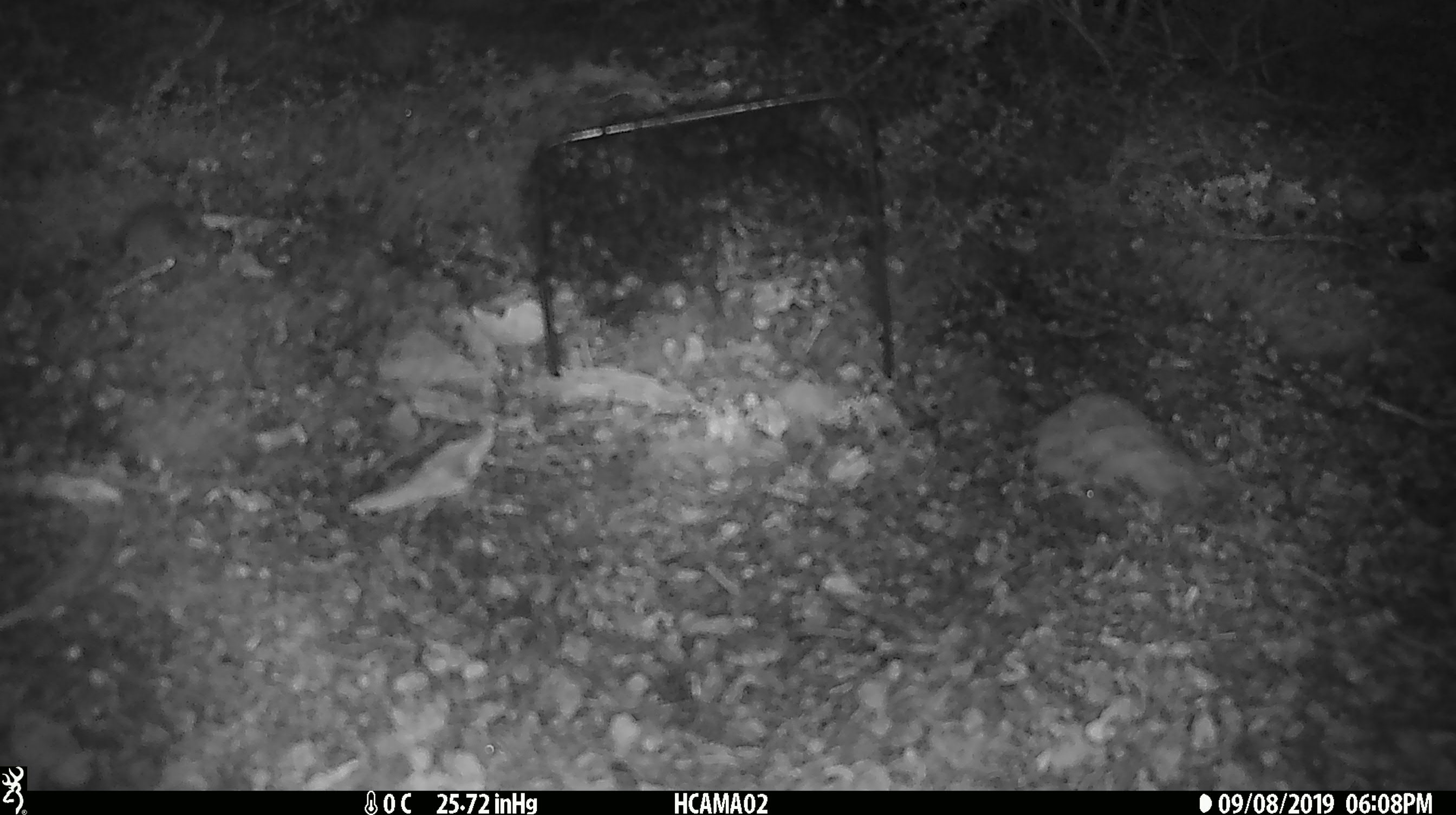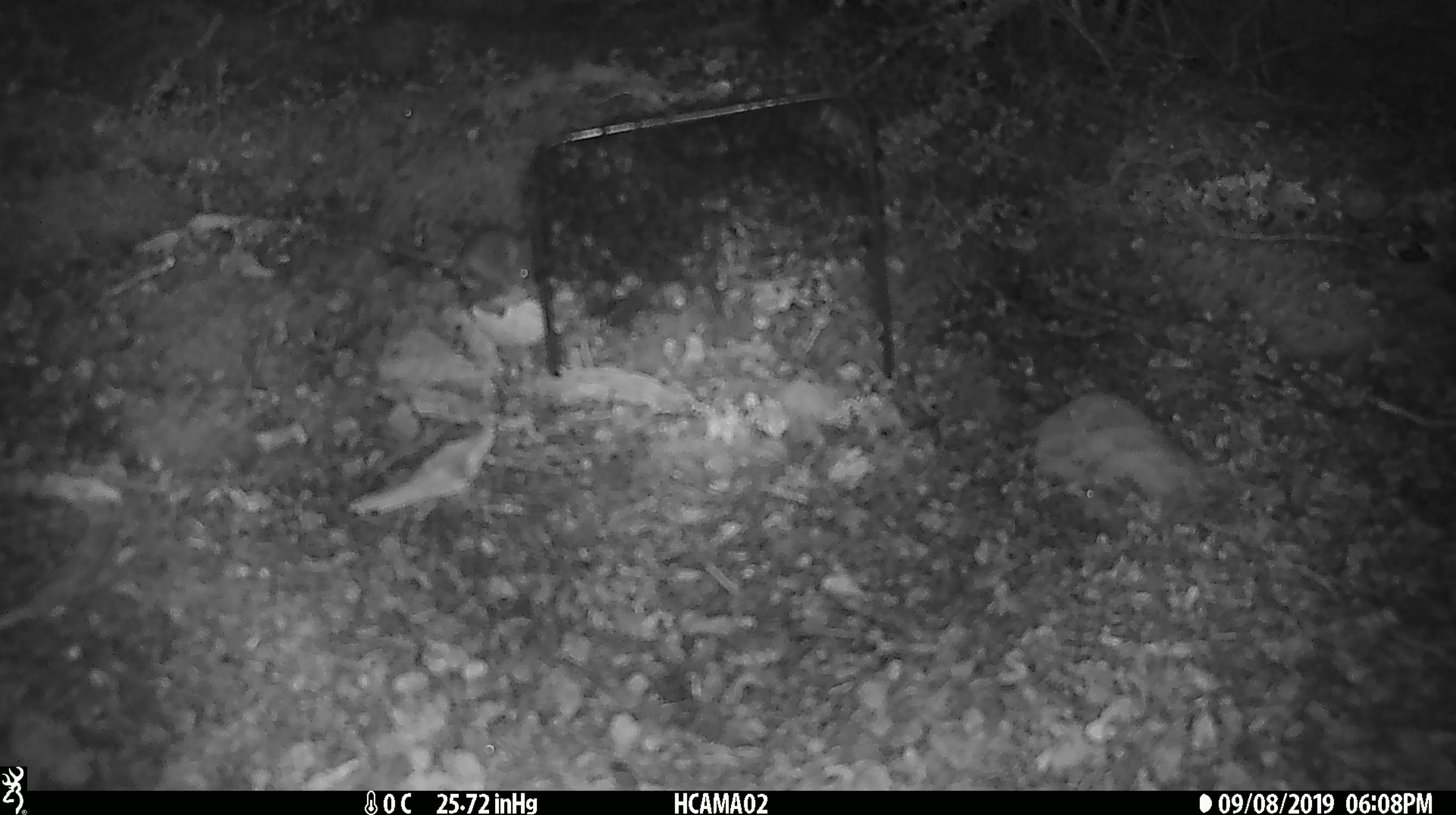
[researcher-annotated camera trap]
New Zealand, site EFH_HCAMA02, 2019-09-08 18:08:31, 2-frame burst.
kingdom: Animalia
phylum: Chordata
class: Mammalia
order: Rodentia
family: Muridae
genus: Mus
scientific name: Mus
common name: mouse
Mouse (Mus).